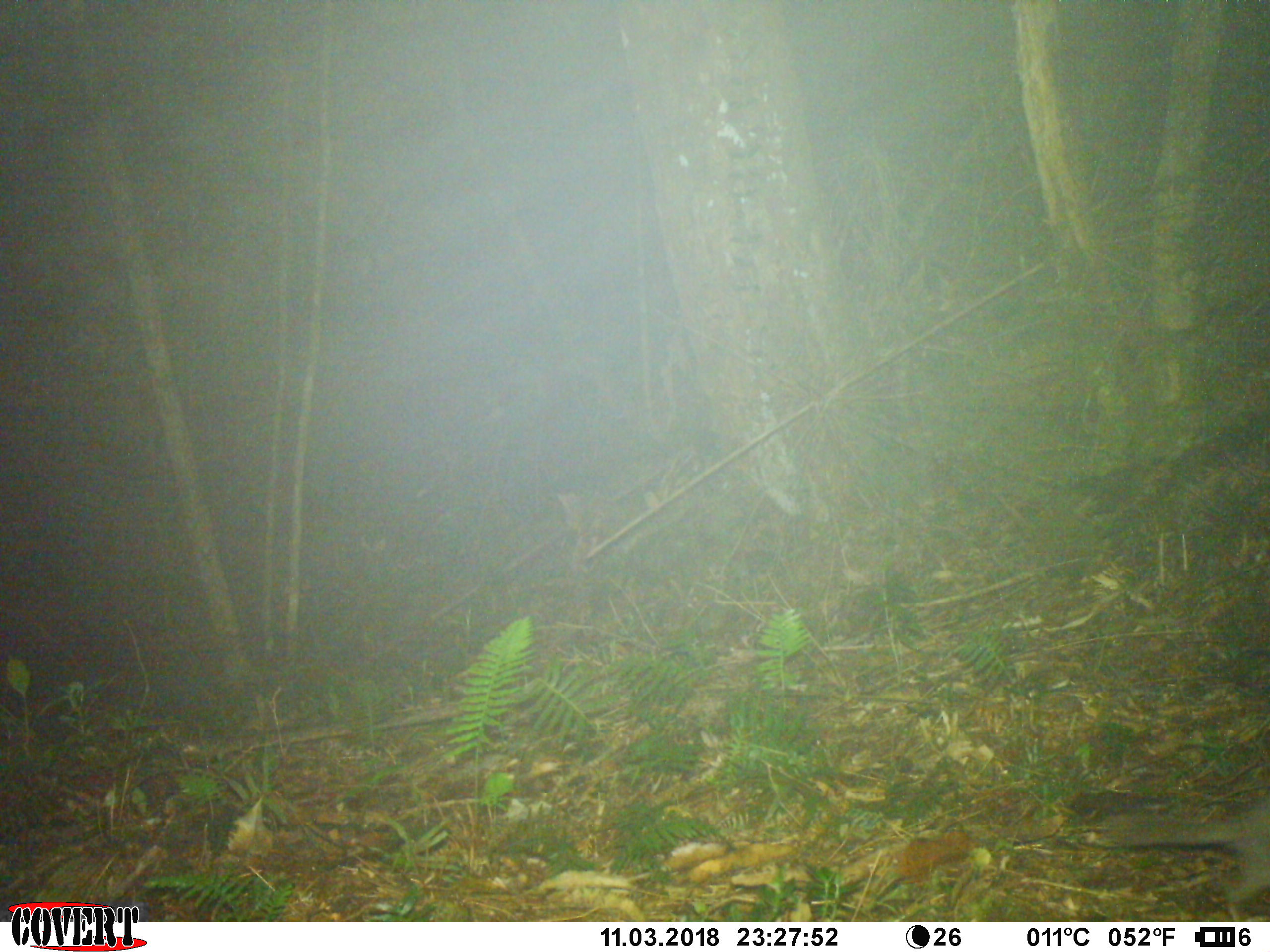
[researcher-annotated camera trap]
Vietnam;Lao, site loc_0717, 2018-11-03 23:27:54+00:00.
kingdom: Animalia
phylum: Chordata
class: Mammalia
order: Carnivora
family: Mustelidae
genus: Melogale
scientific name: Melogale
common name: ferret badger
Ferret badger (Melogale). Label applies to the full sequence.